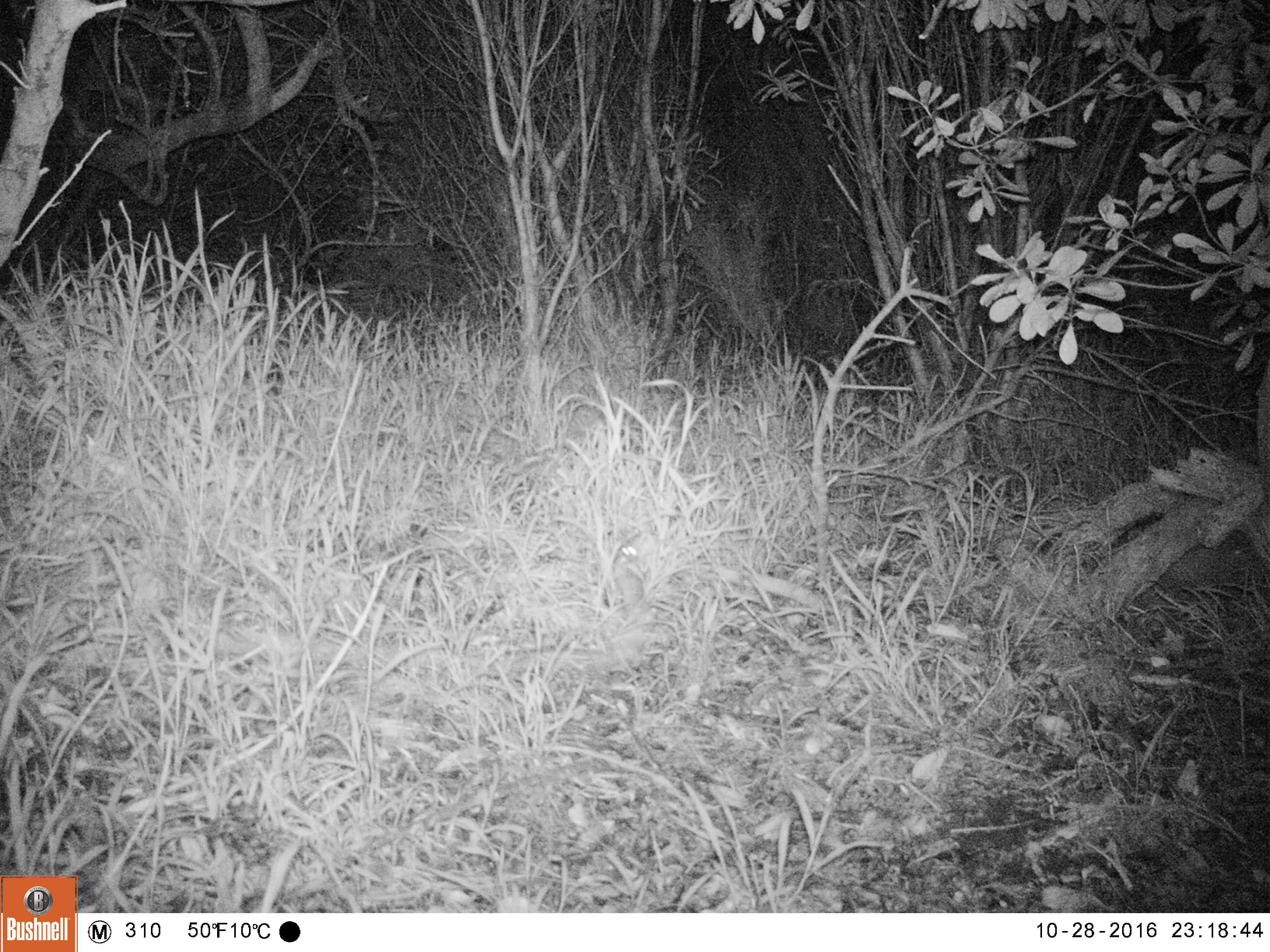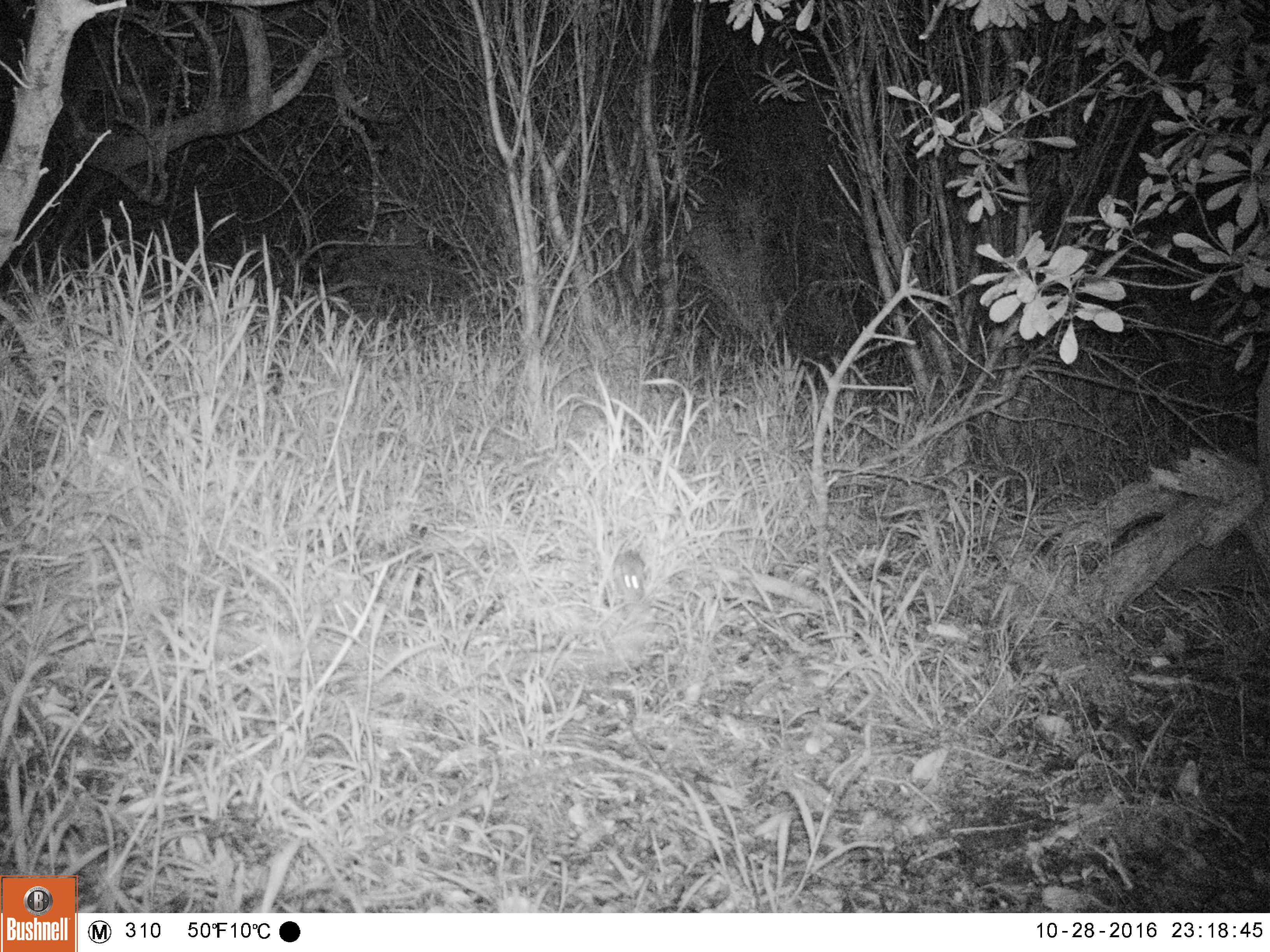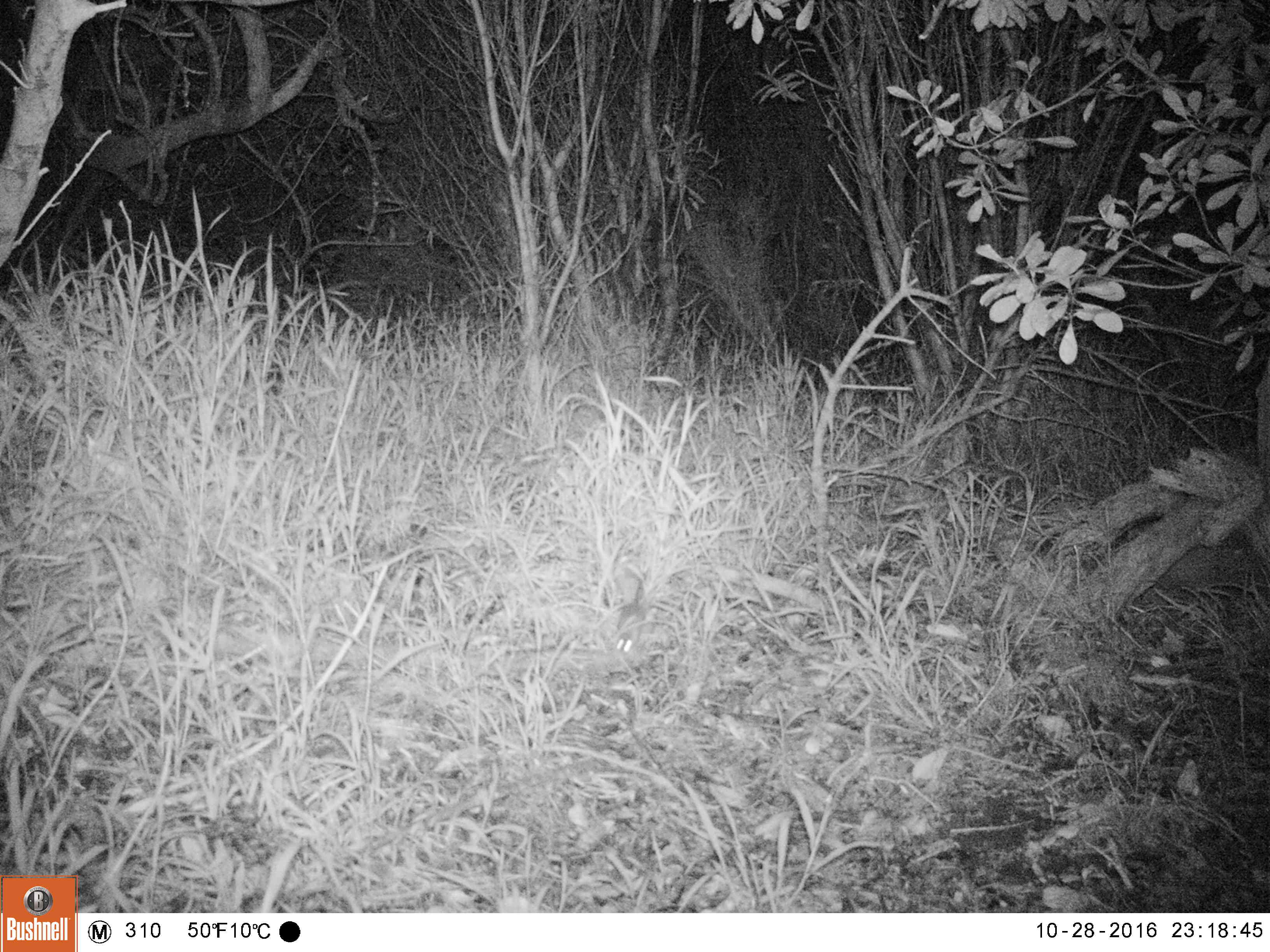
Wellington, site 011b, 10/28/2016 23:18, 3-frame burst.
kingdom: Animalia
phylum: Chordata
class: Mammalia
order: Rodentia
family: Muridae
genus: Mus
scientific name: Mus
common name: mouse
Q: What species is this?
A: Mouse (Mus).